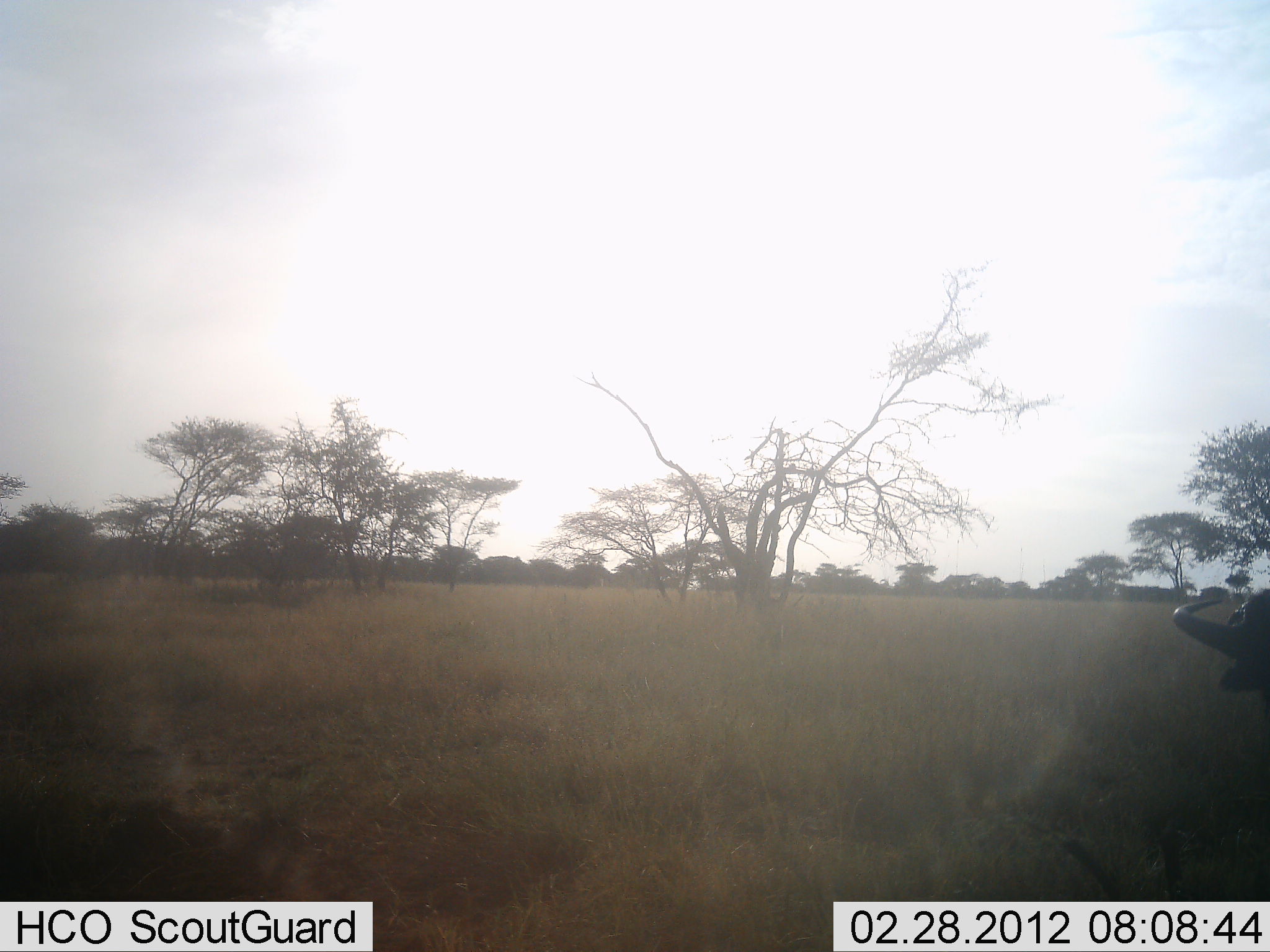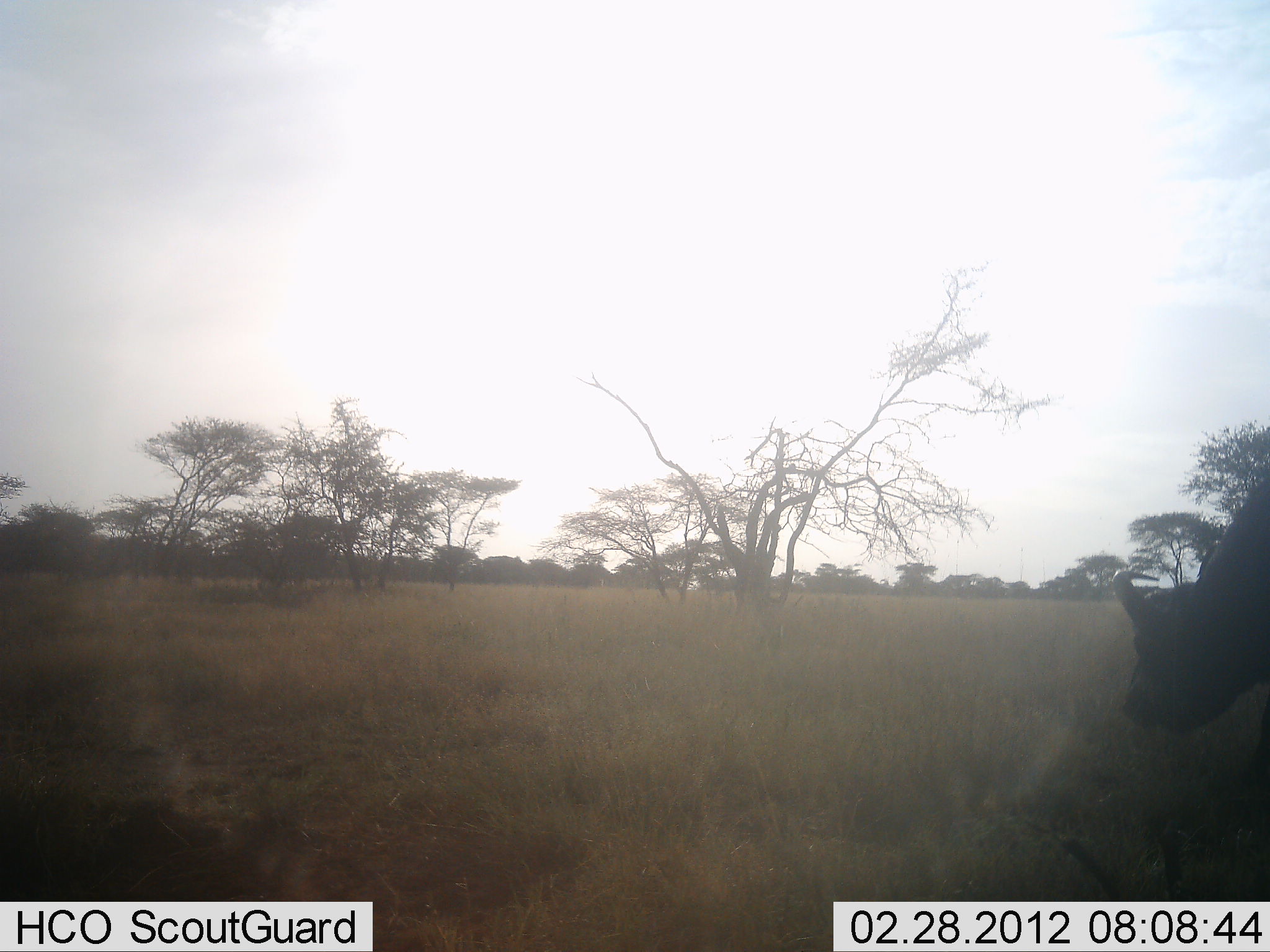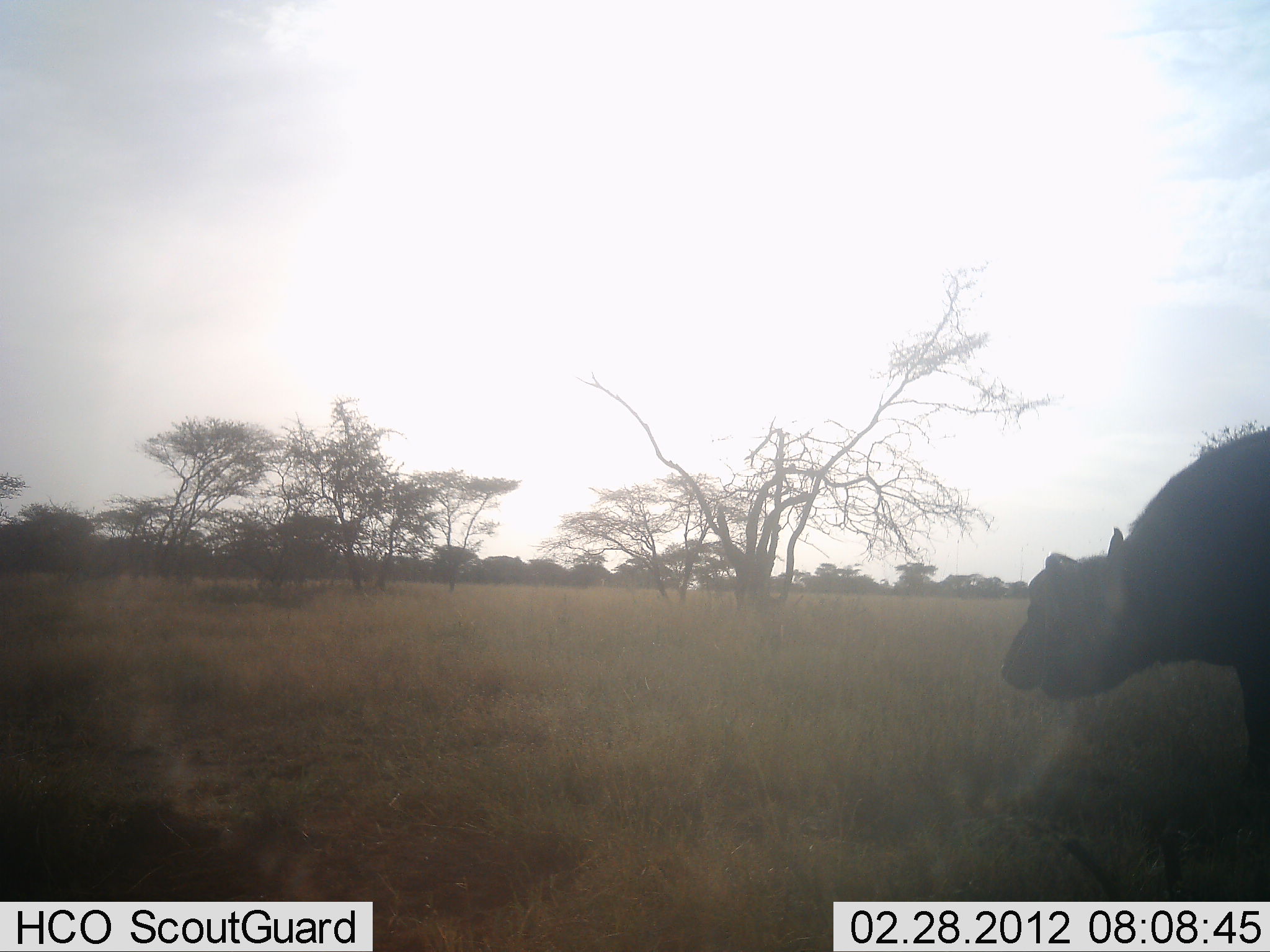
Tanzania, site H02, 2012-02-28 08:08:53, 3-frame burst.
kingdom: Animalia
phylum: Chordata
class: Mammalia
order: Artiodactyla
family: Bovidae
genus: Syncerus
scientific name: Syncerus caffer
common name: cape buffalo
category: buffalo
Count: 1.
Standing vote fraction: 8%.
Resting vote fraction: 0%.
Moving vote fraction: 67%.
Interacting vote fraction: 0%.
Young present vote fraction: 0%.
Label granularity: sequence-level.